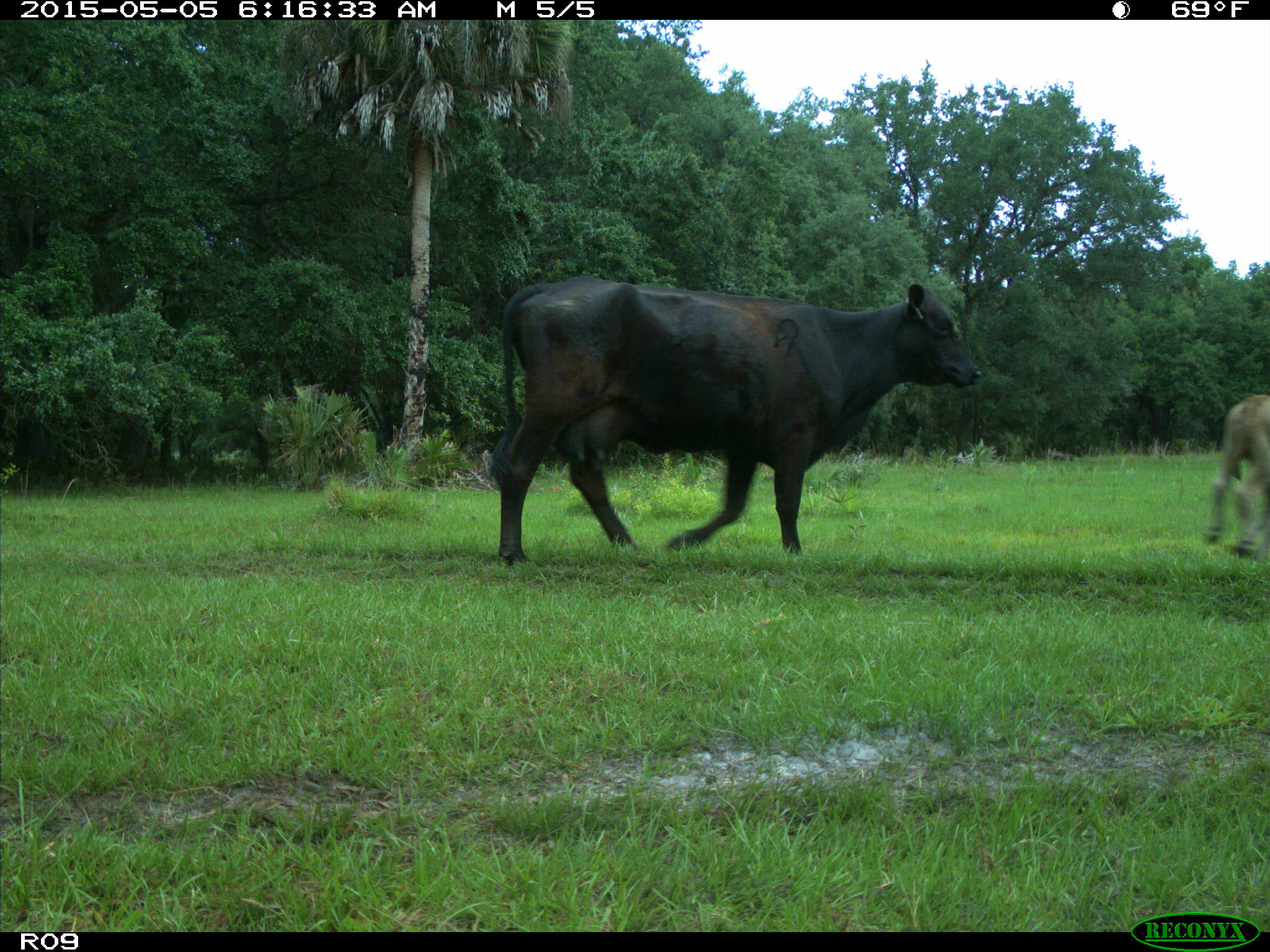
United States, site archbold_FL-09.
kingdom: Animalia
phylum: Chordata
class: Mammalia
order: Artiodactyla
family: Bovidae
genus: Bos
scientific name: Bos taurus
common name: domestic cow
Bos taurus (domestic cow).